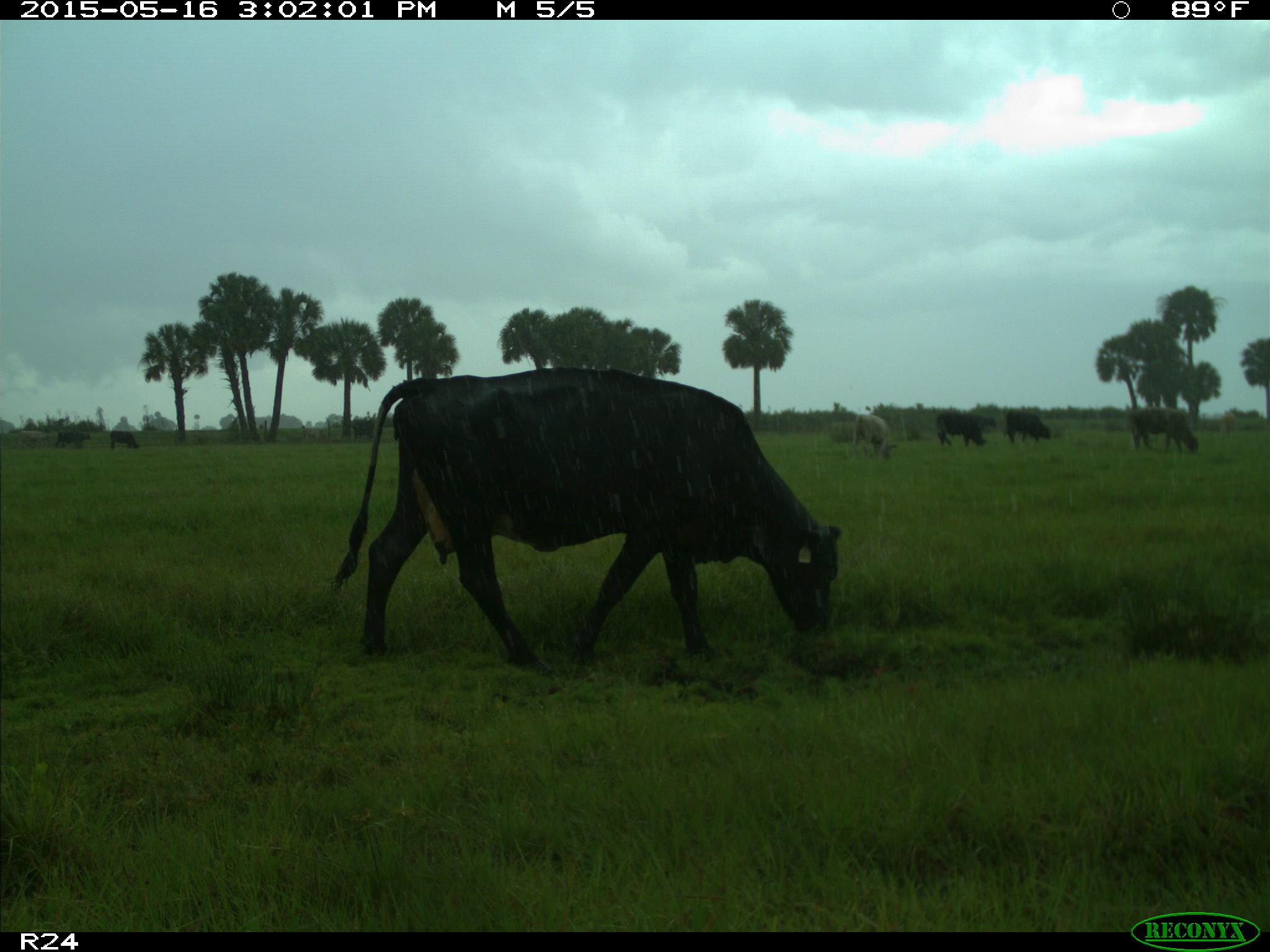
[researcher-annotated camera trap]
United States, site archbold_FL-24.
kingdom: Animalia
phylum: Chordata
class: Mammalia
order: Artiodactyla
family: Bovidae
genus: Bos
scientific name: Bos taurus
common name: domestic cow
Bos taurus (domestic cow).